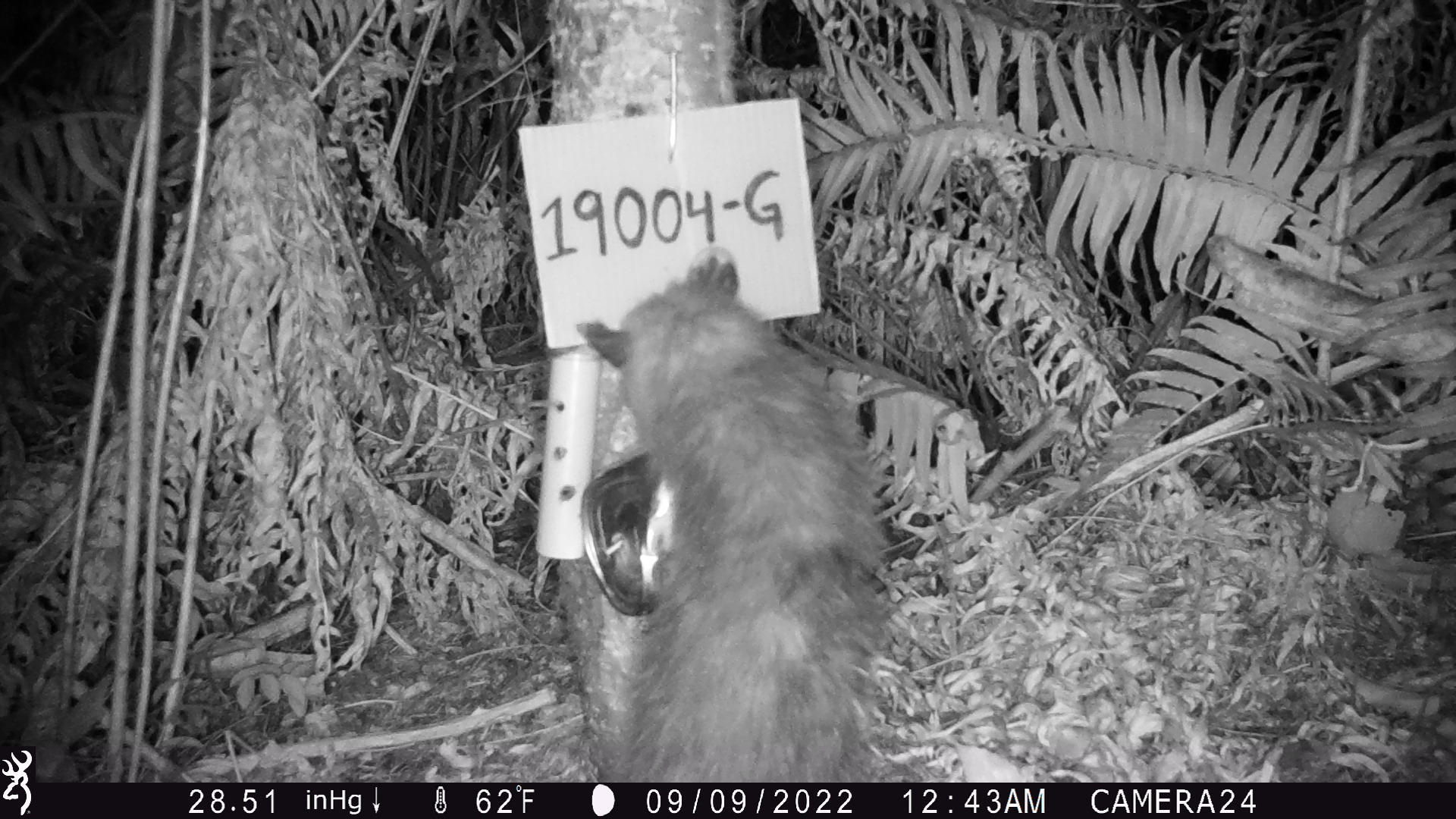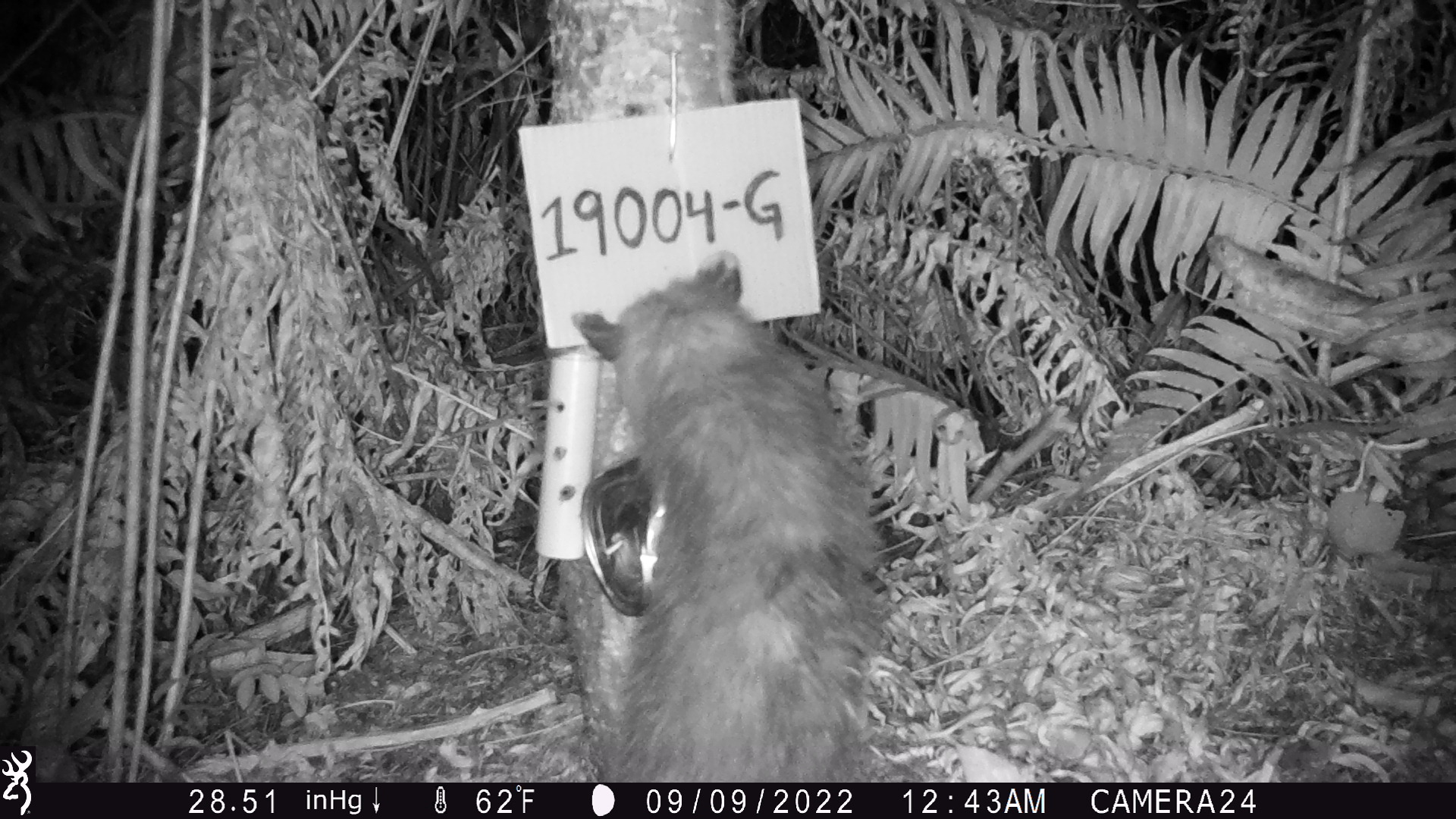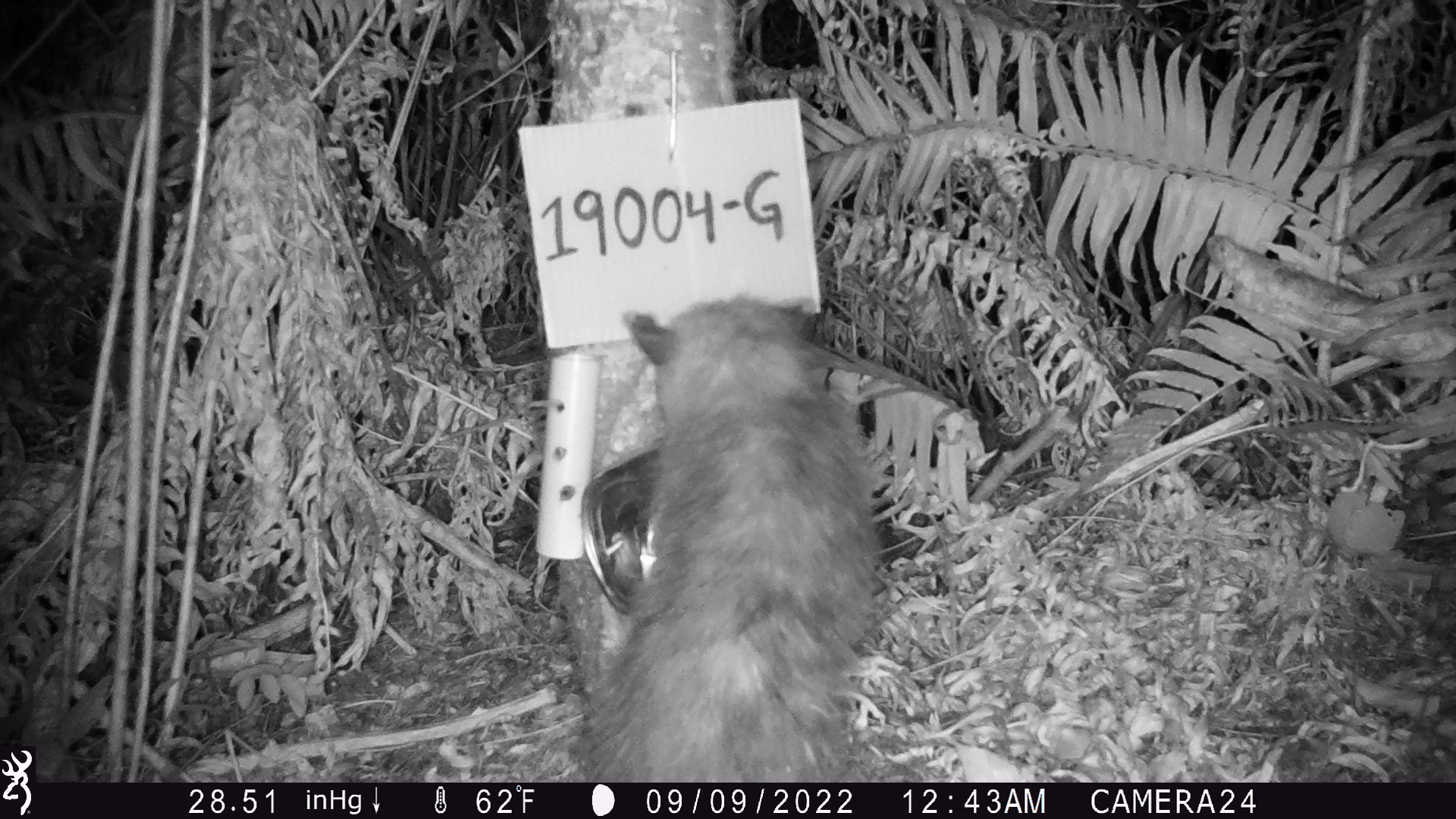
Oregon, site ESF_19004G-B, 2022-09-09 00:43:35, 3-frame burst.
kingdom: Animalia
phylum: Chordata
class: Mammalia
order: Didelphimorphia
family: Didelphidae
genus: Didelphis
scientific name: Didelphis virginiana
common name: virginia opossum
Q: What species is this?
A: Virginia opossum (Didelphis virginiana).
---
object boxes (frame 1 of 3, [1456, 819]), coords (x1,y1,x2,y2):
virginia opossum: (552,236,877,777)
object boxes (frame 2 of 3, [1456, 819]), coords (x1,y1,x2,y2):
virginia opossum: (545,239,874,782)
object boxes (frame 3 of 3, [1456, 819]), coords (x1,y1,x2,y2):
virginia opossum: (604,288,888,784)